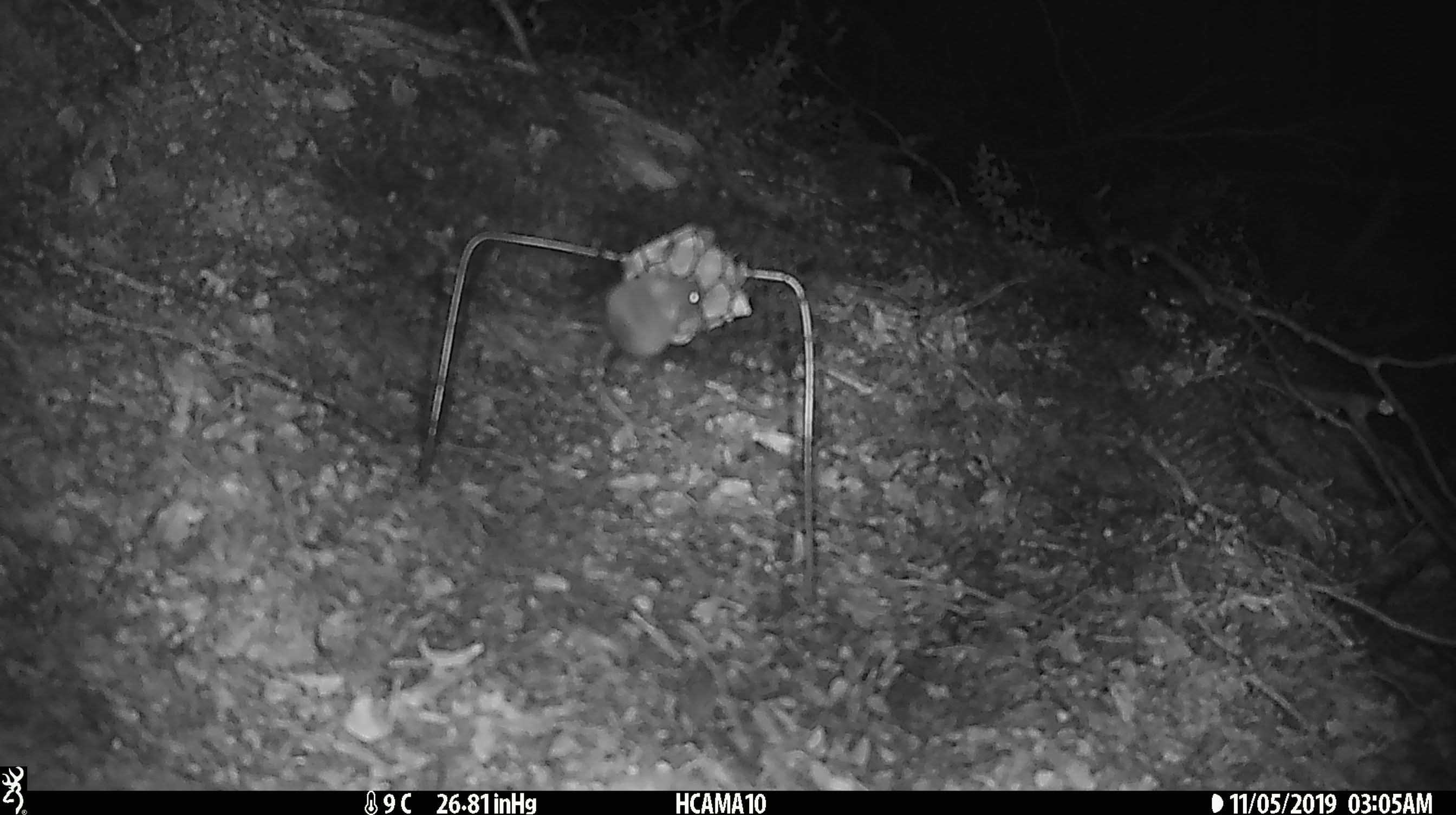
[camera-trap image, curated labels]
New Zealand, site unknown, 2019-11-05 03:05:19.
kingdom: Animalia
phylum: Chordata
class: Mammalia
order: Rodentia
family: Muridae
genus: Mus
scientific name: Mus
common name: mouse